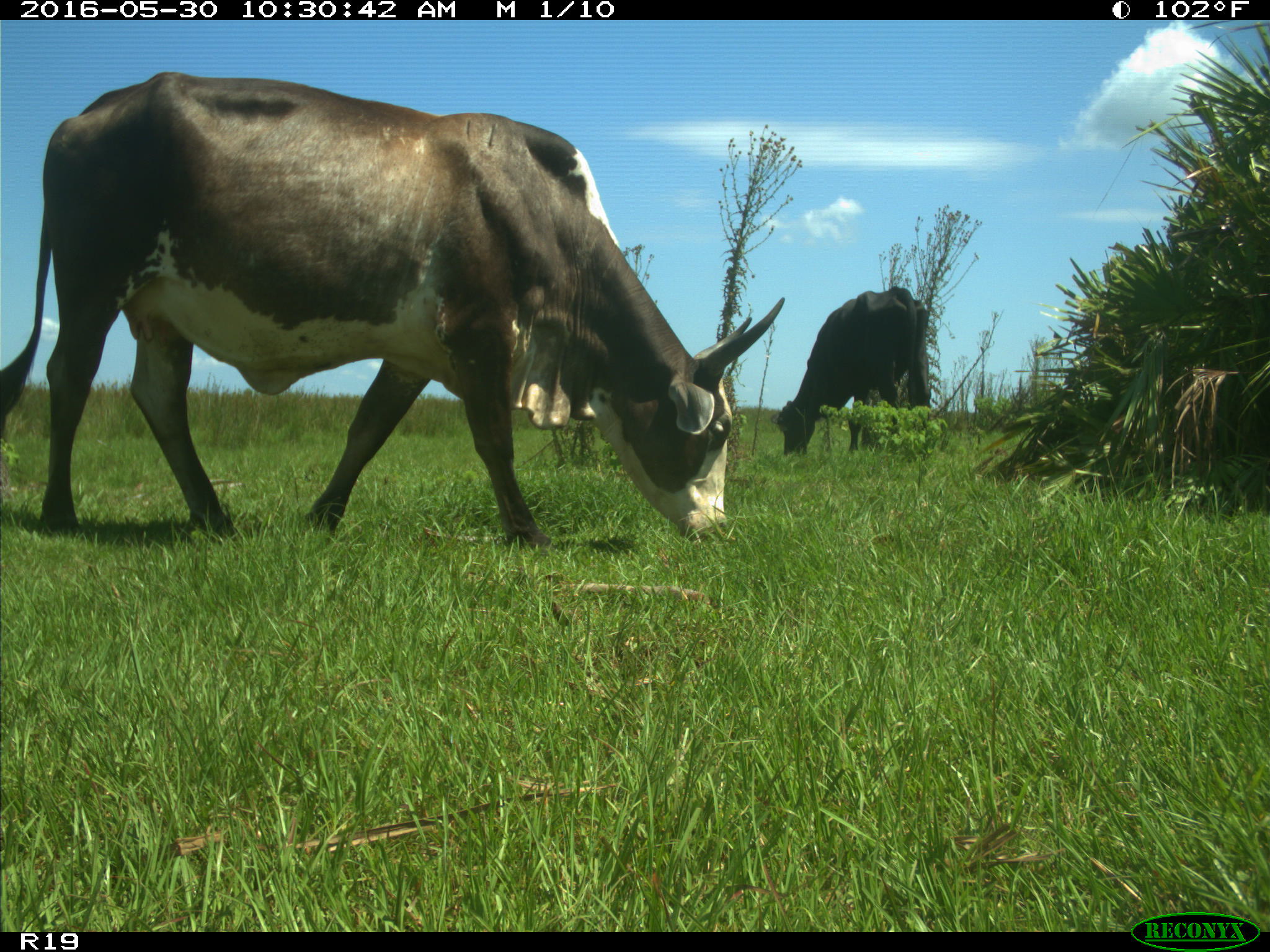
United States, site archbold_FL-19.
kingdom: Animalia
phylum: Chordata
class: Mammalia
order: Artiodactyla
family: Bovidae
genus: Bos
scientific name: Bos taurus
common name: domestic cow